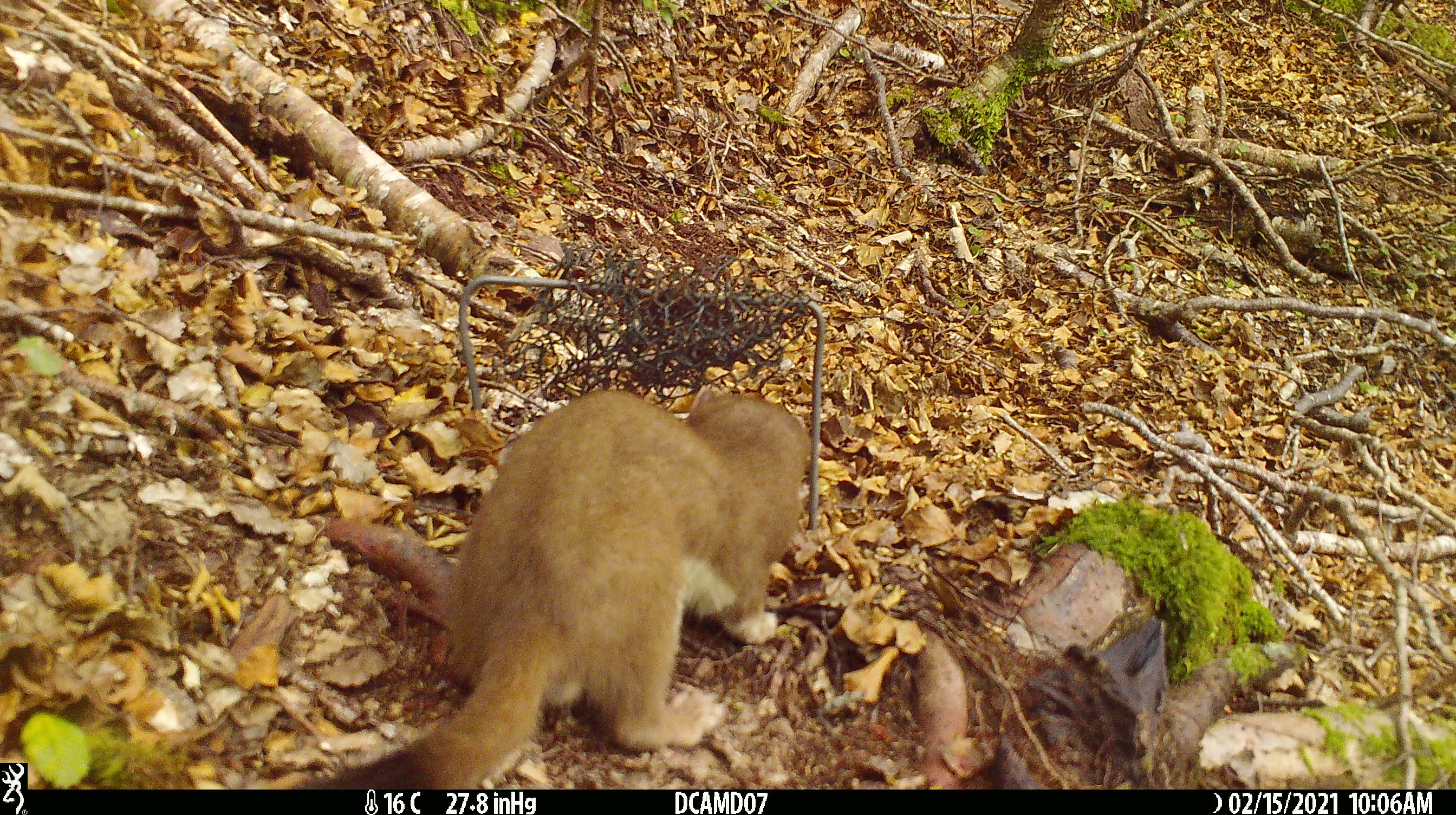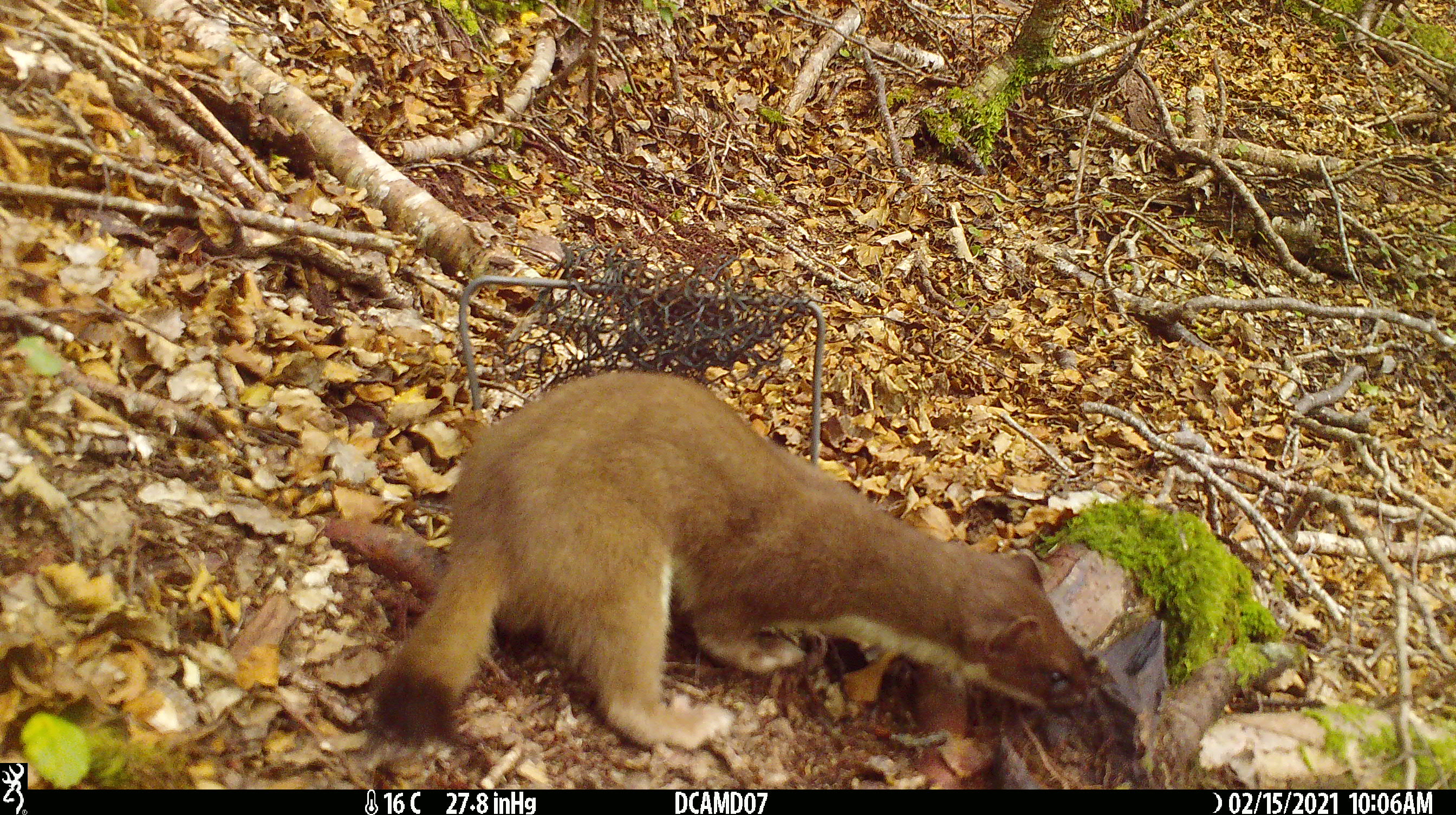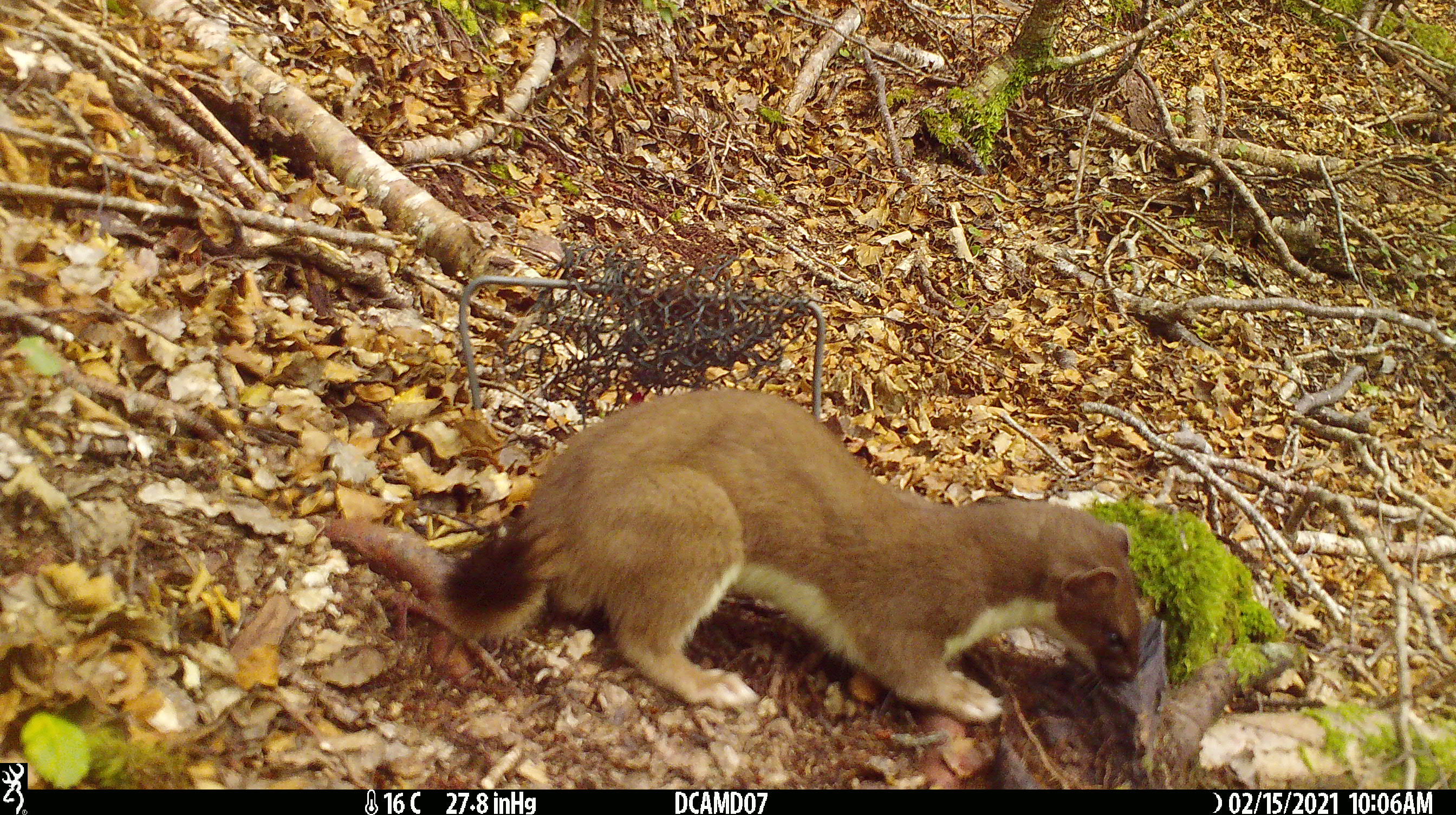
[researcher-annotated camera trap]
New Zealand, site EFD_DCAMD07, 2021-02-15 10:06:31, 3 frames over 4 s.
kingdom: Animalia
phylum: Chordata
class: Mammalia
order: Carnivora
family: Mustelidae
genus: Mustela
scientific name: Mustela erminea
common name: stoat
Stoat (Mustela erminea).